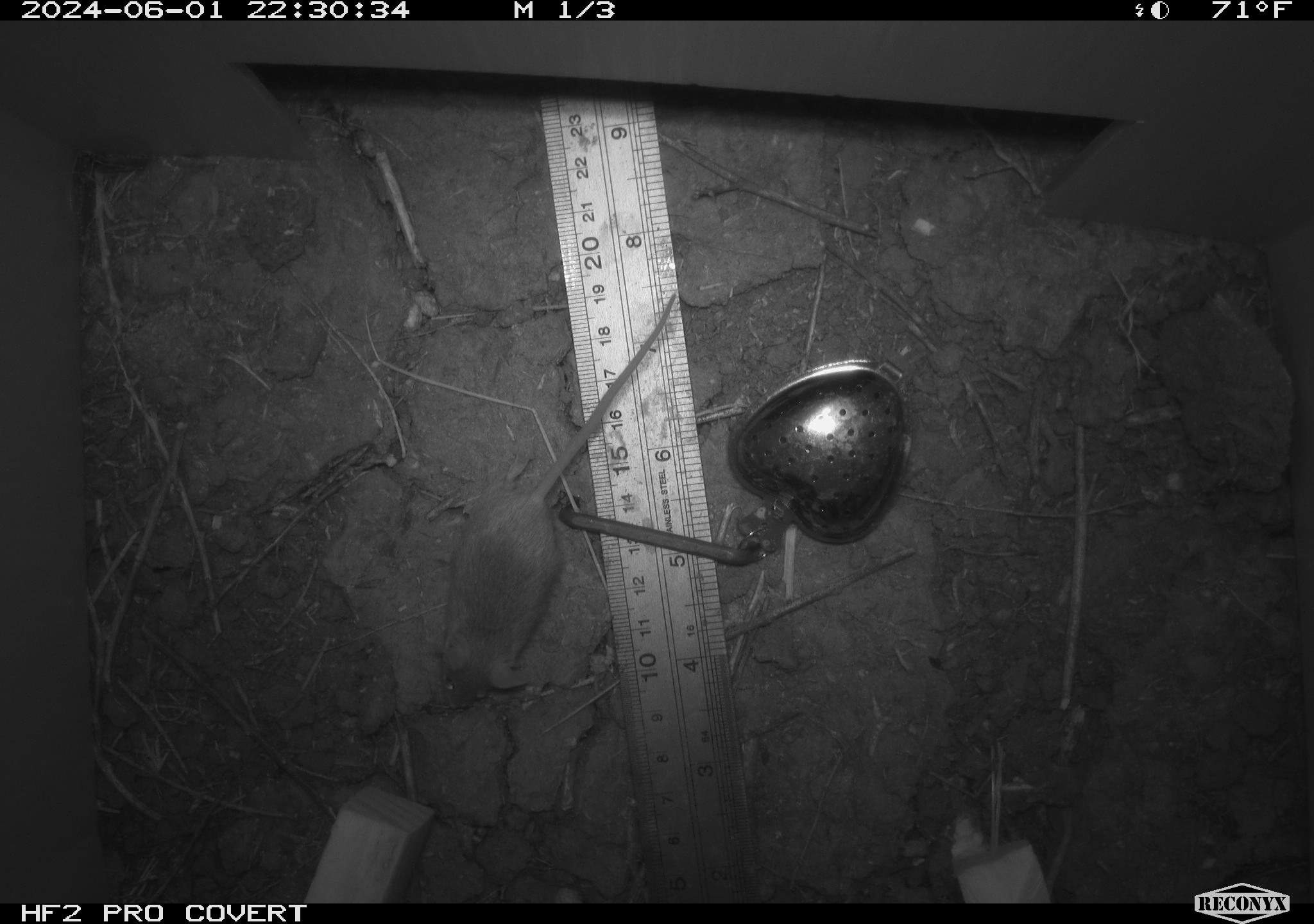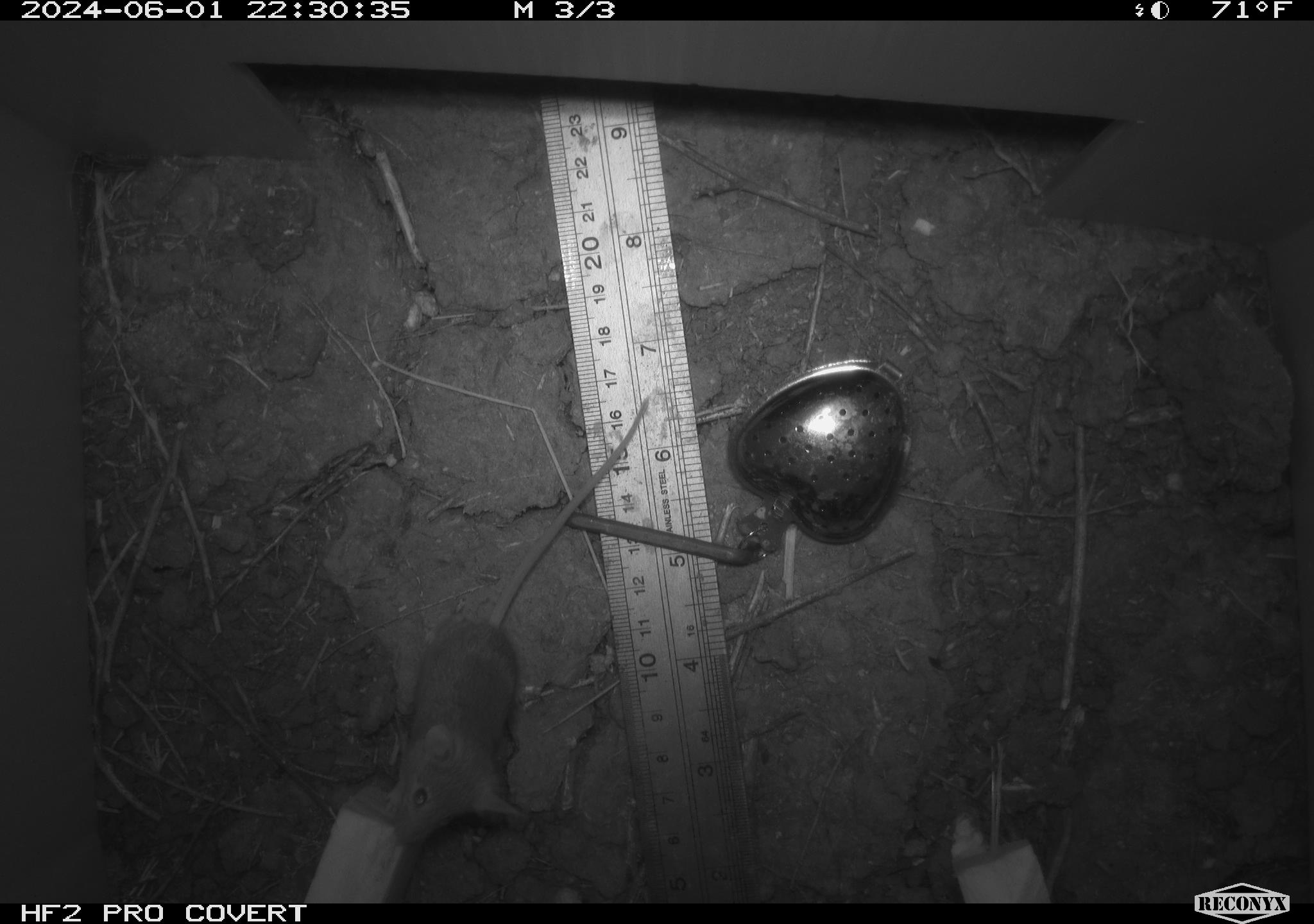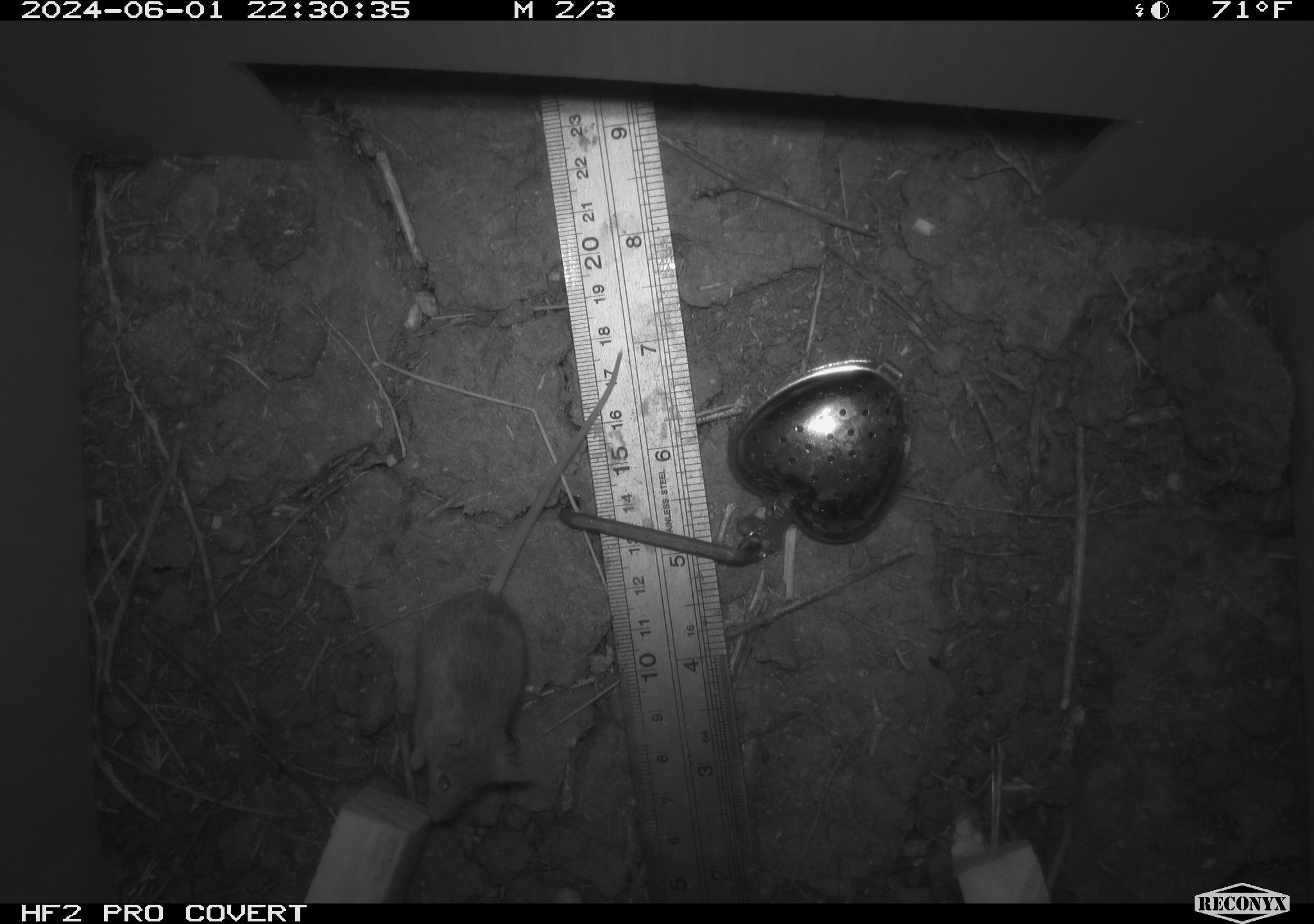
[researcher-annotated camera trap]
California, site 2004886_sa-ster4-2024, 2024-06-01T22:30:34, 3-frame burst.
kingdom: Animalia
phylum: Chordata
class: Mammalia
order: Rodentia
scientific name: Rodentia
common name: mouse species